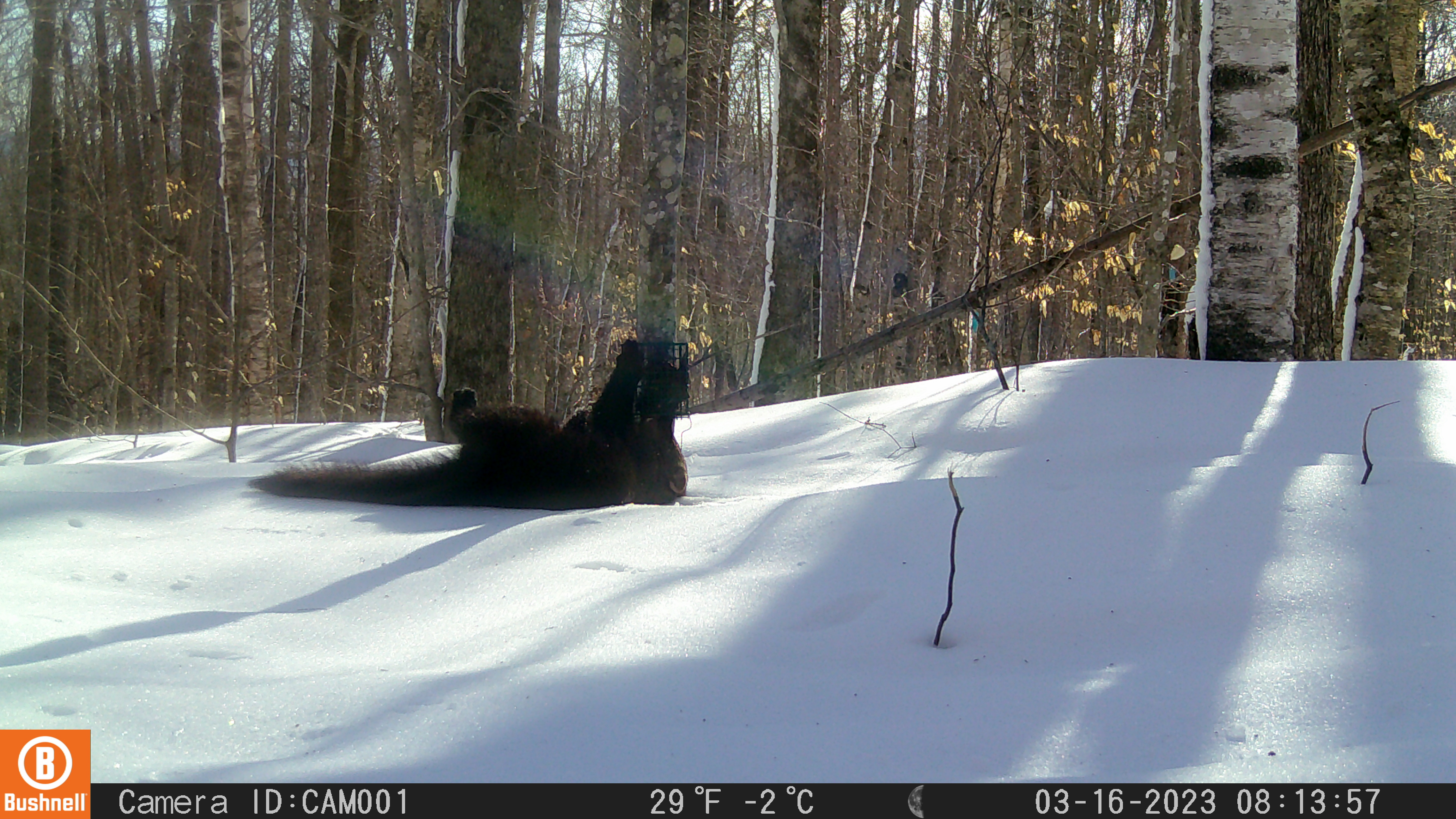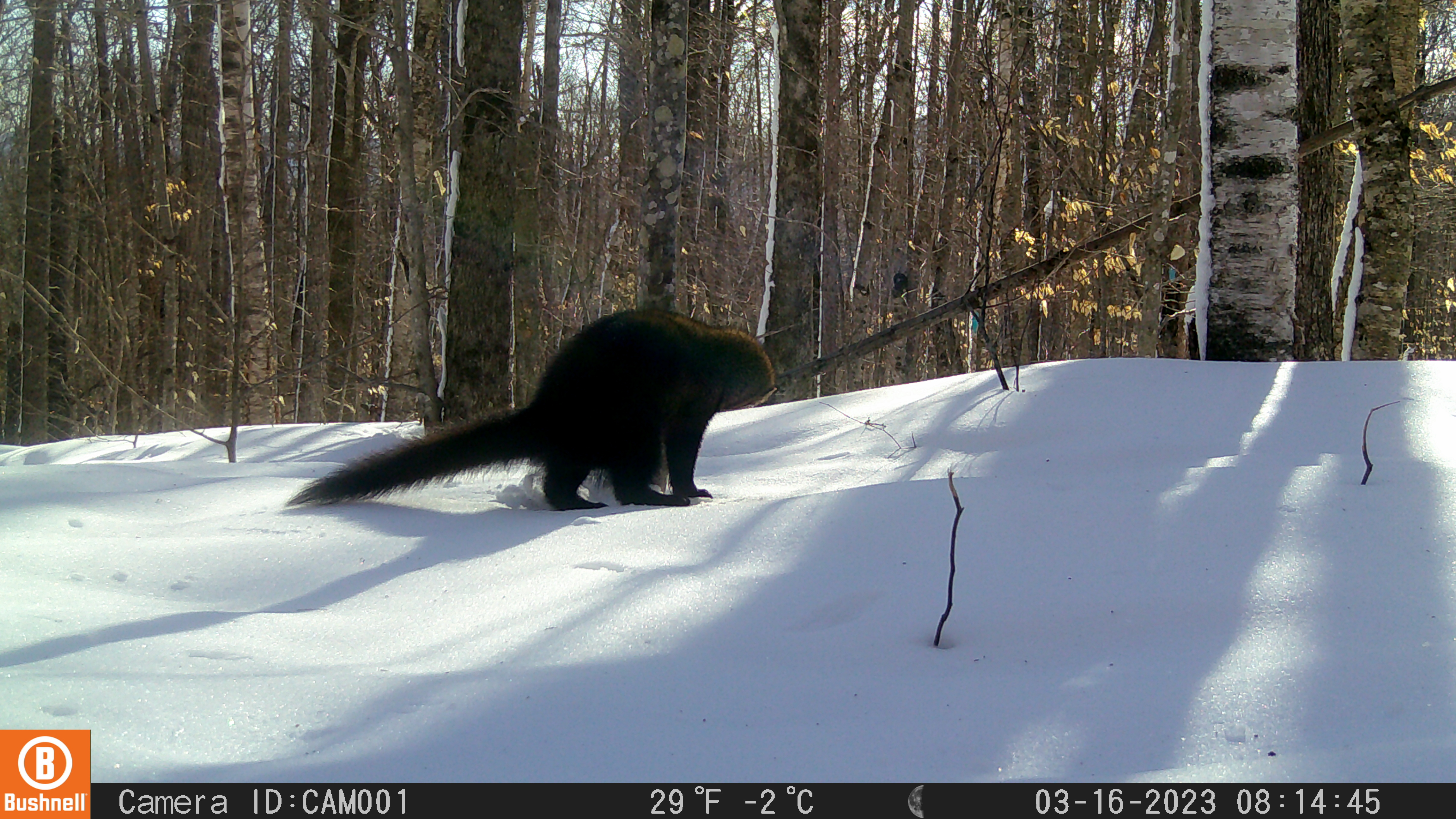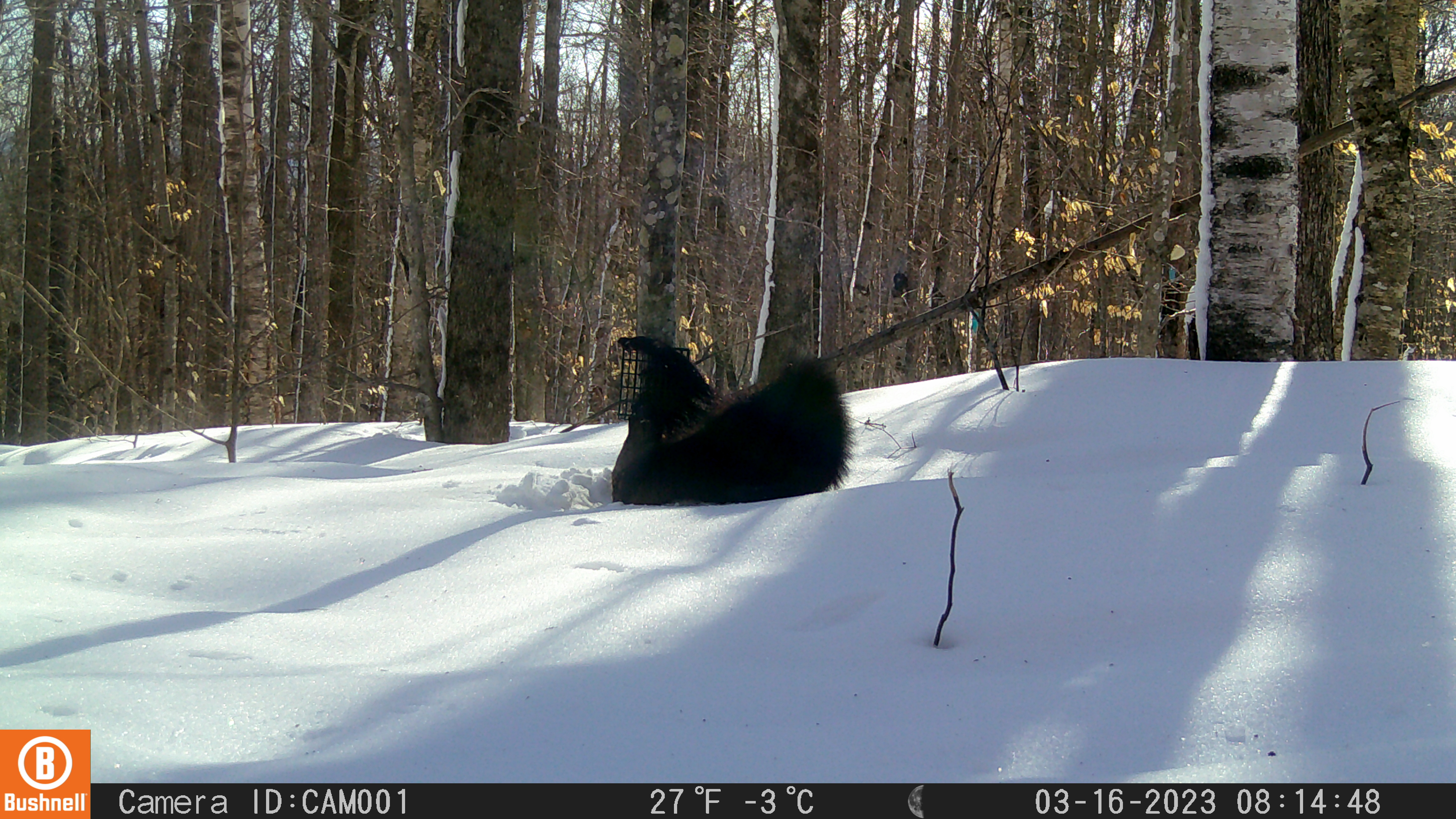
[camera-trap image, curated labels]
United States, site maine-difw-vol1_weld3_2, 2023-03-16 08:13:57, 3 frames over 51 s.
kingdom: Animalia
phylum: Chordata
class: Mammalia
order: Carnivora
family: Mustelidae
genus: Pekania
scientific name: Pekania pennanti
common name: fisher